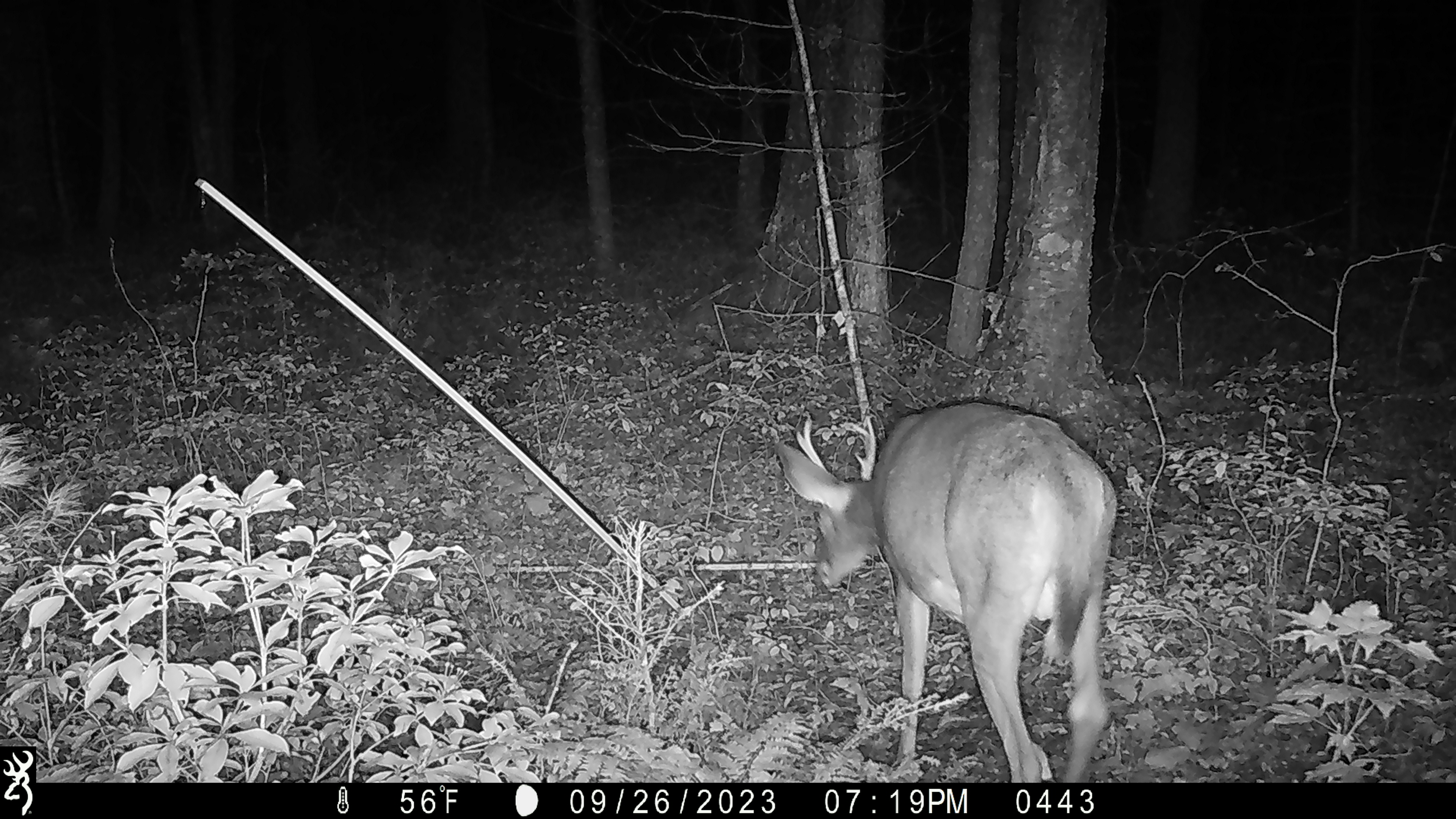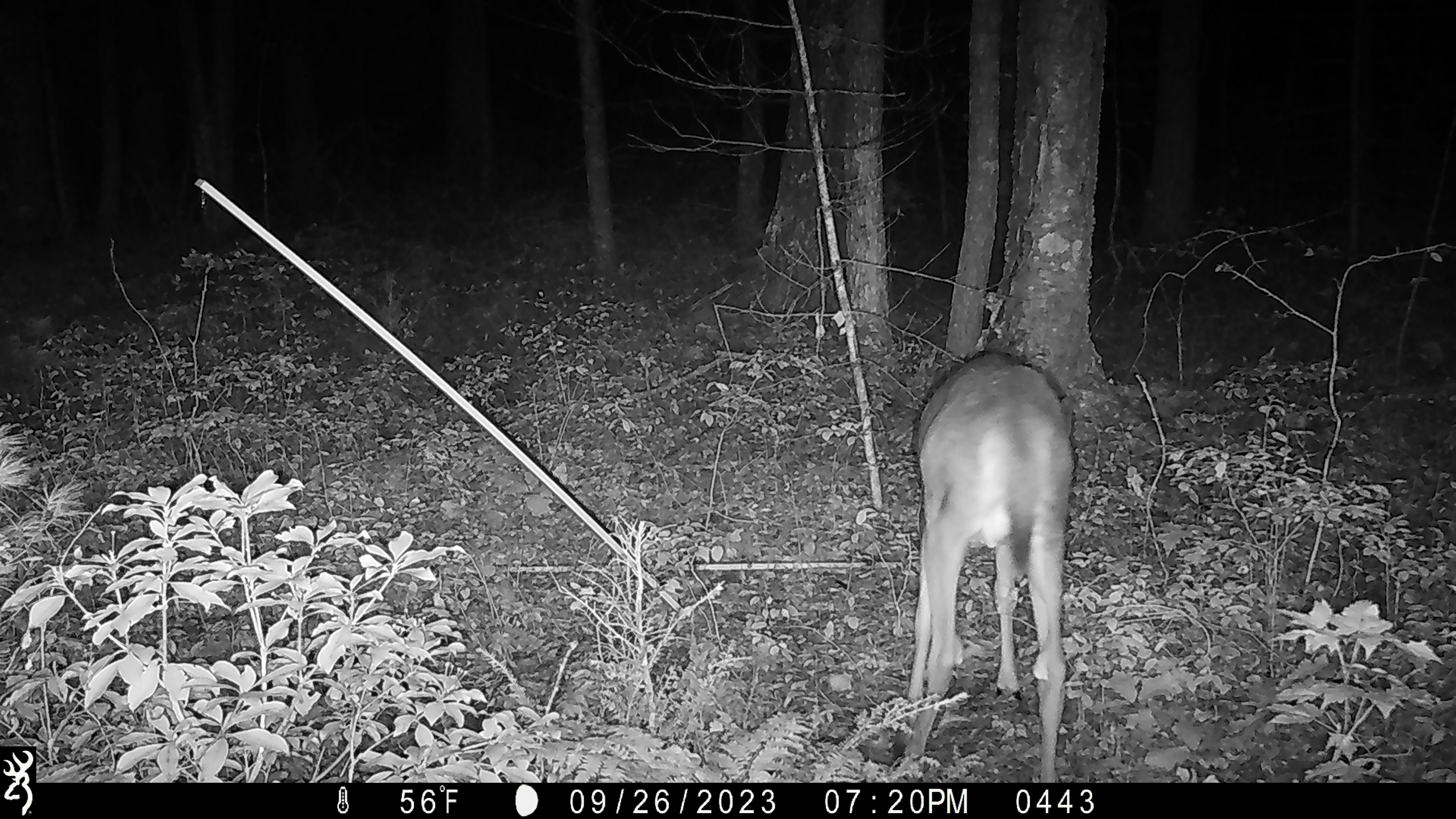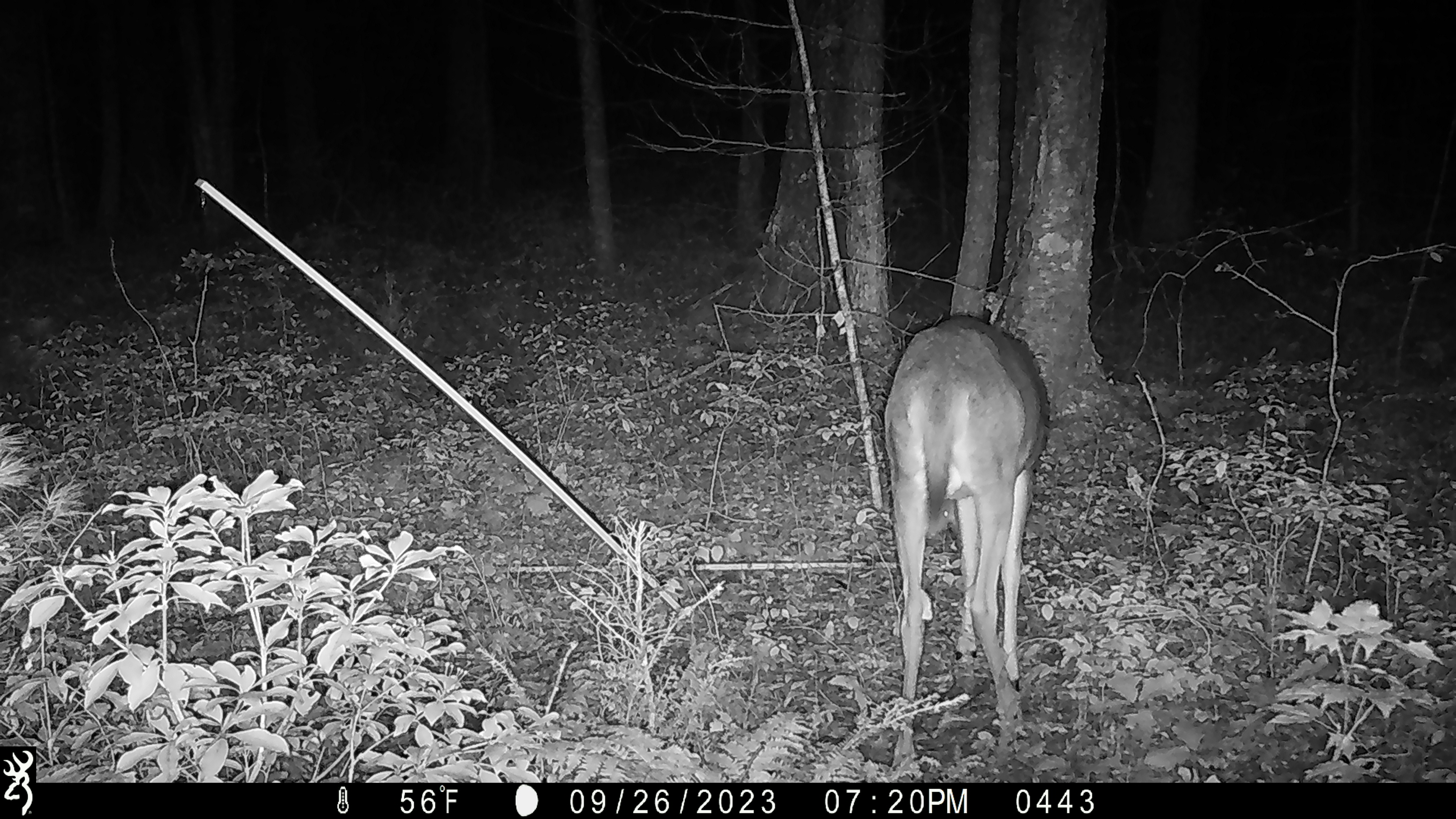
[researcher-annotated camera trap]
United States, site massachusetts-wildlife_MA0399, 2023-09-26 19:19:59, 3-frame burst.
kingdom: Animalia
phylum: Chordata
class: Mammalia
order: Artiodactyla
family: Cervidae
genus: Odocoileus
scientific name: Odocoileus virginianus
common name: white-tailed deer